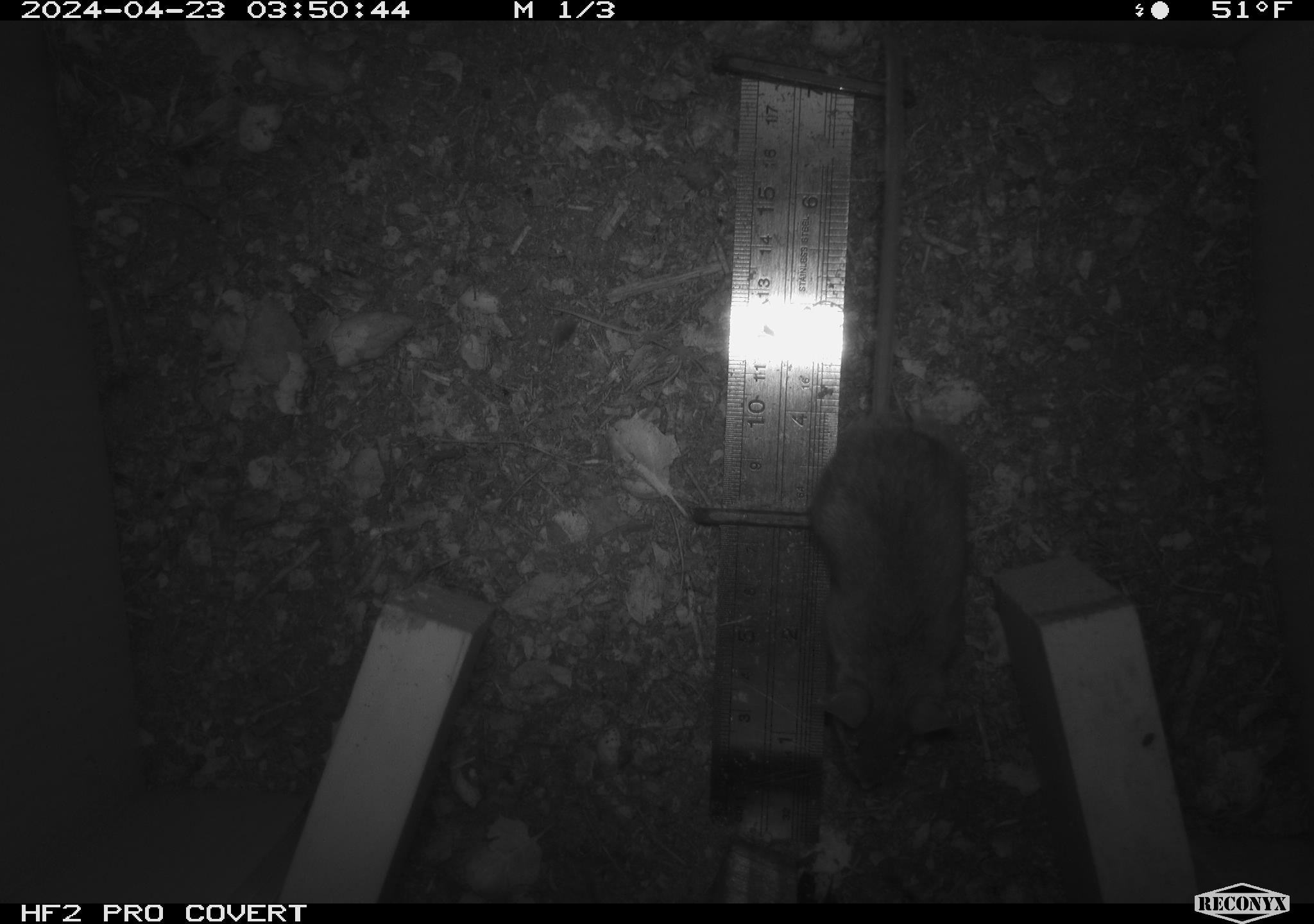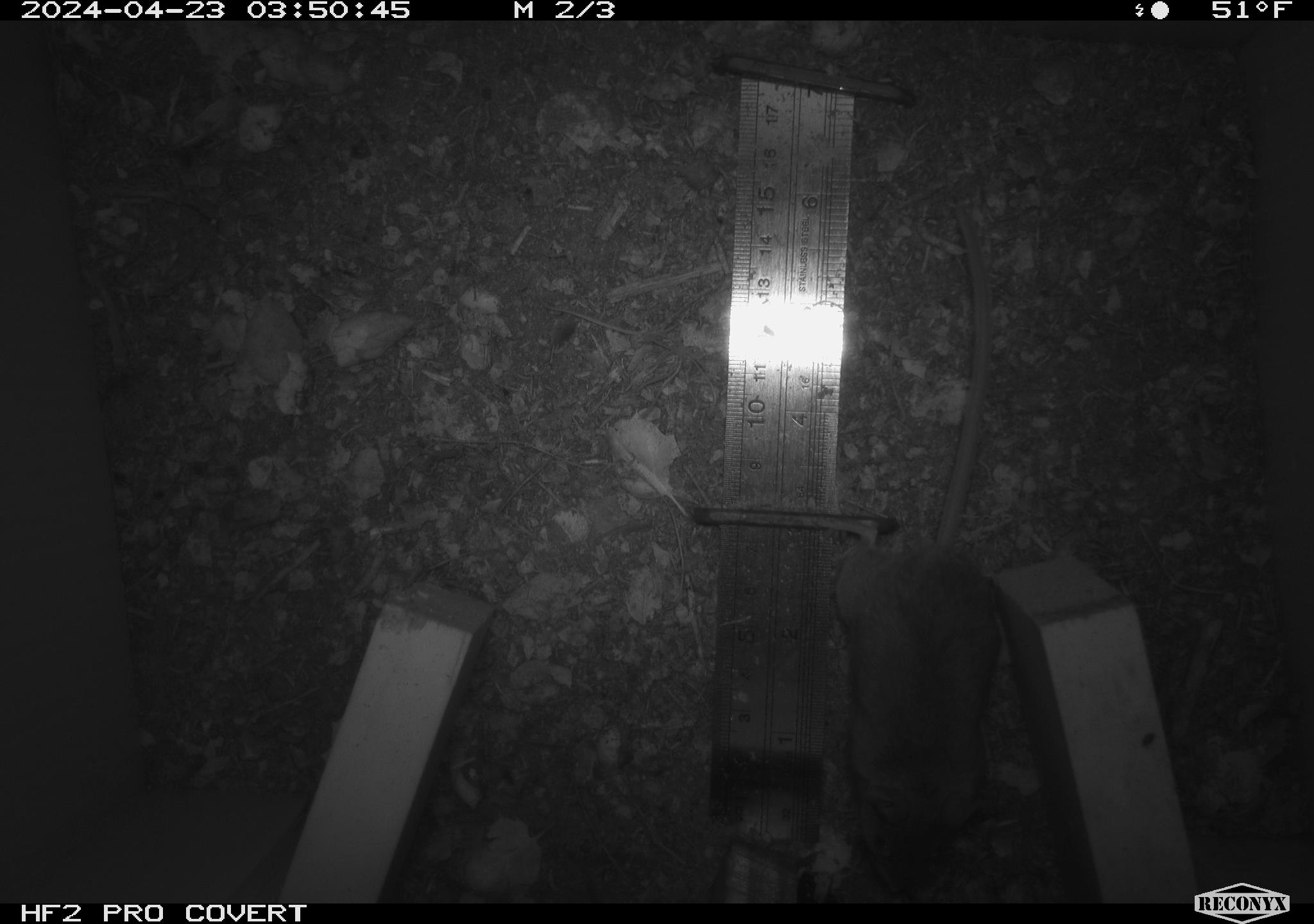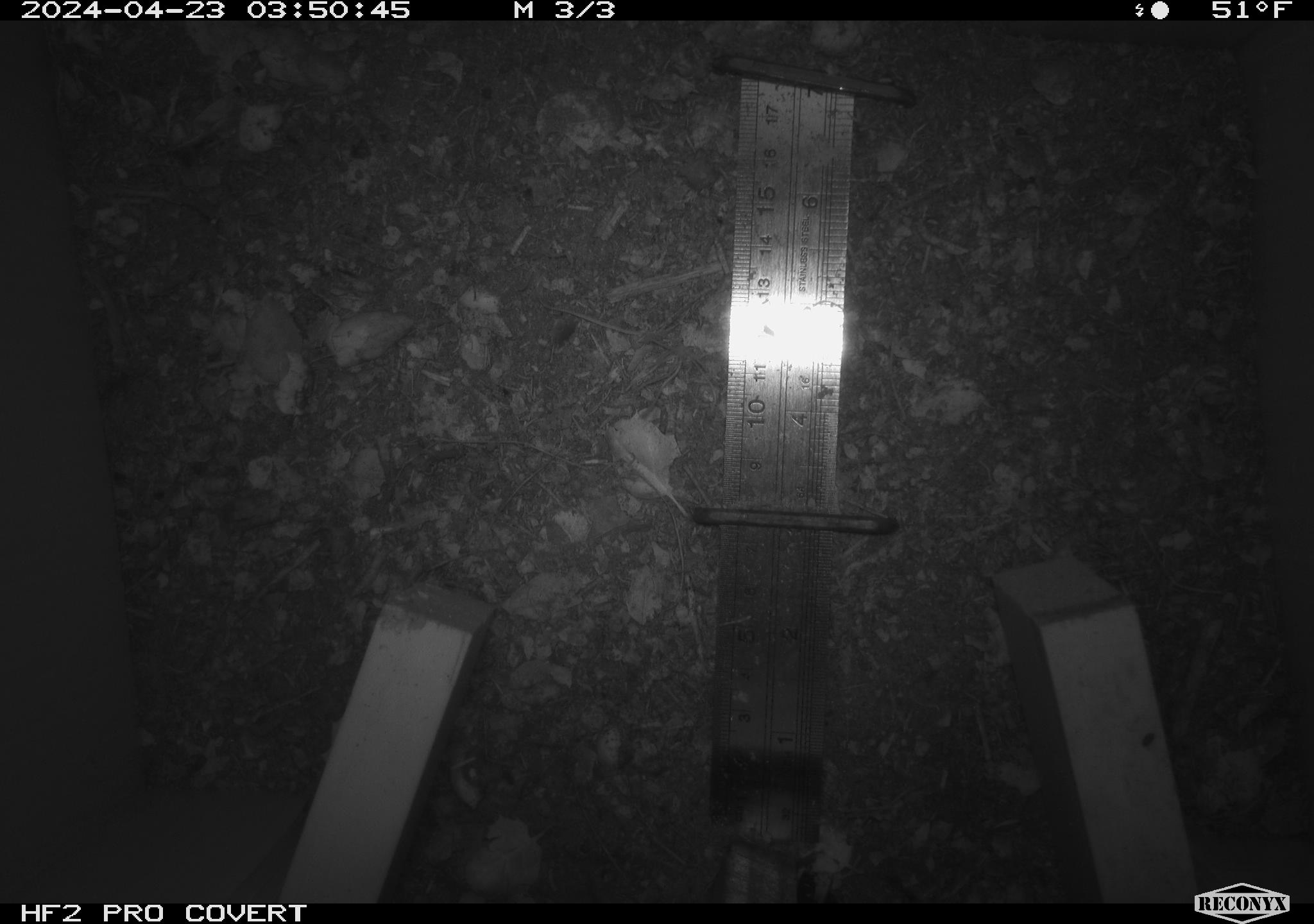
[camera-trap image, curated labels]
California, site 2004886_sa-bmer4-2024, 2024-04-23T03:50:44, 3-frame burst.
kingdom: Animalia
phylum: Chordata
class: Mammalia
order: Rodentia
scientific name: Rodentia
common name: mouse species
Mouse species (Rodentia).